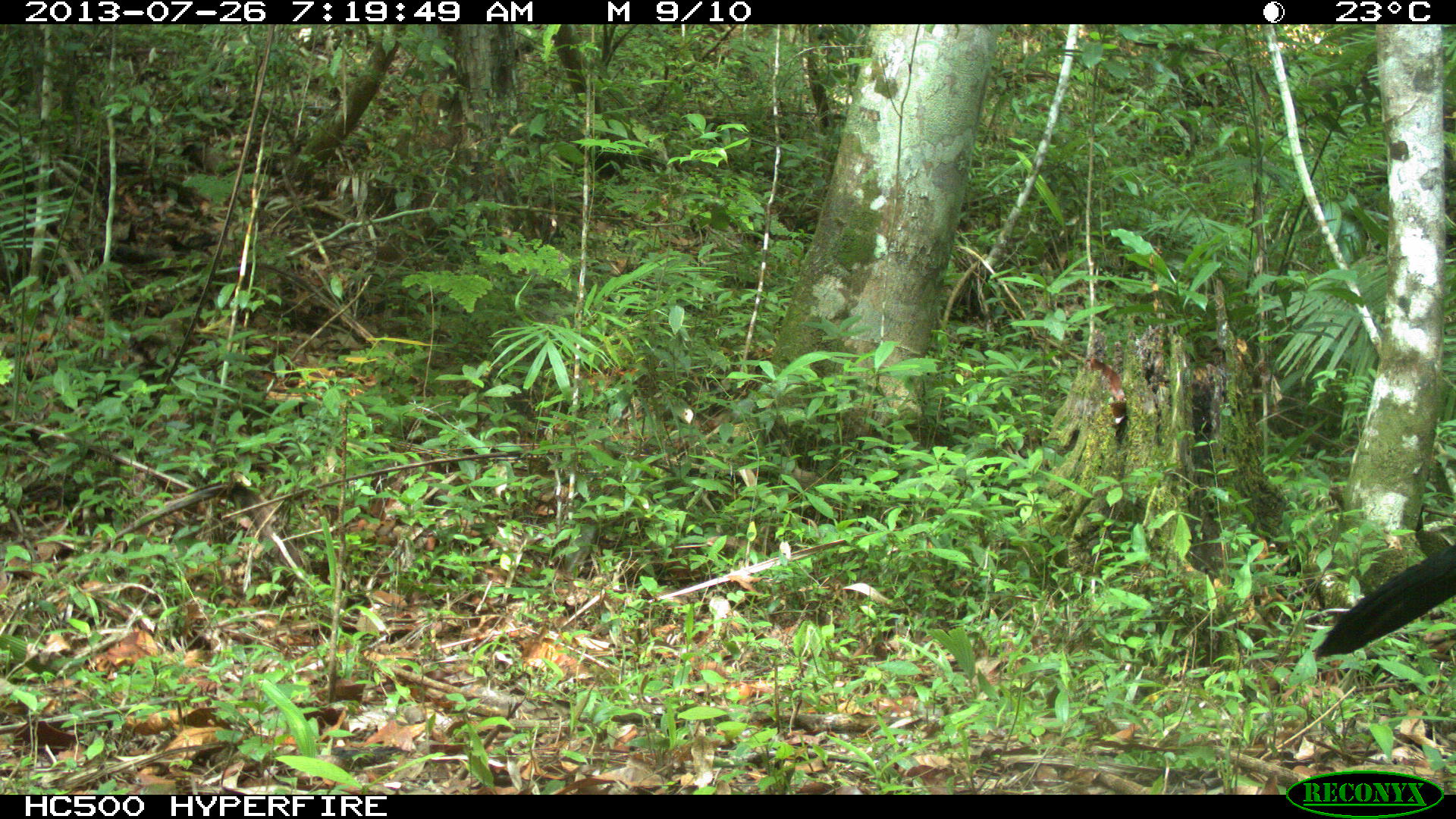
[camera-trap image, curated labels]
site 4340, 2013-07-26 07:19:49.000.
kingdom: Animalia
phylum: Chordata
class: Aves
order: Galliformes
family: Cracidae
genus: Crax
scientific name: Crax rubra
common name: great curassow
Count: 1.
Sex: male.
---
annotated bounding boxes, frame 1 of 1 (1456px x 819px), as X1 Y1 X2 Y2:
crax rubra: 1315 501 1456 661